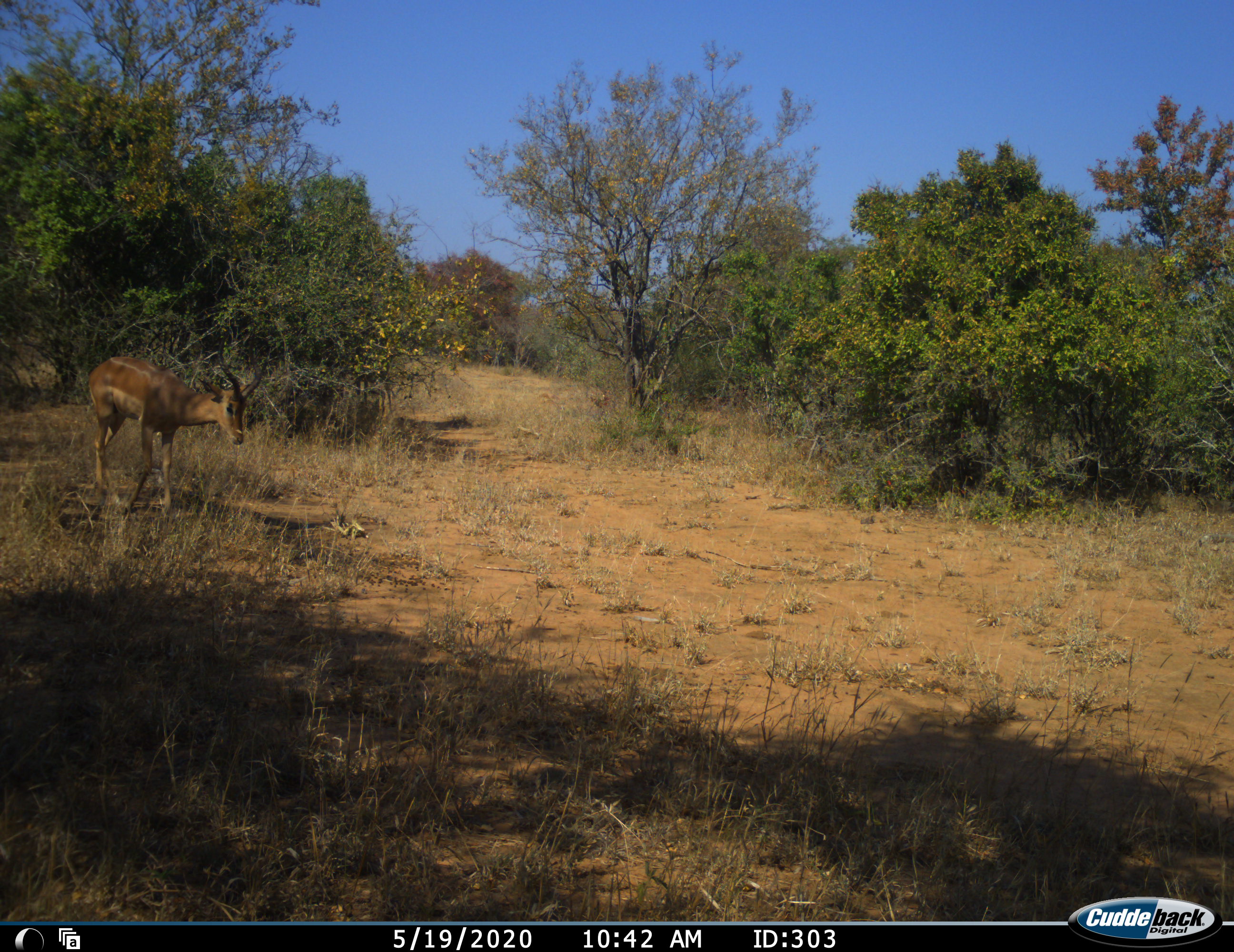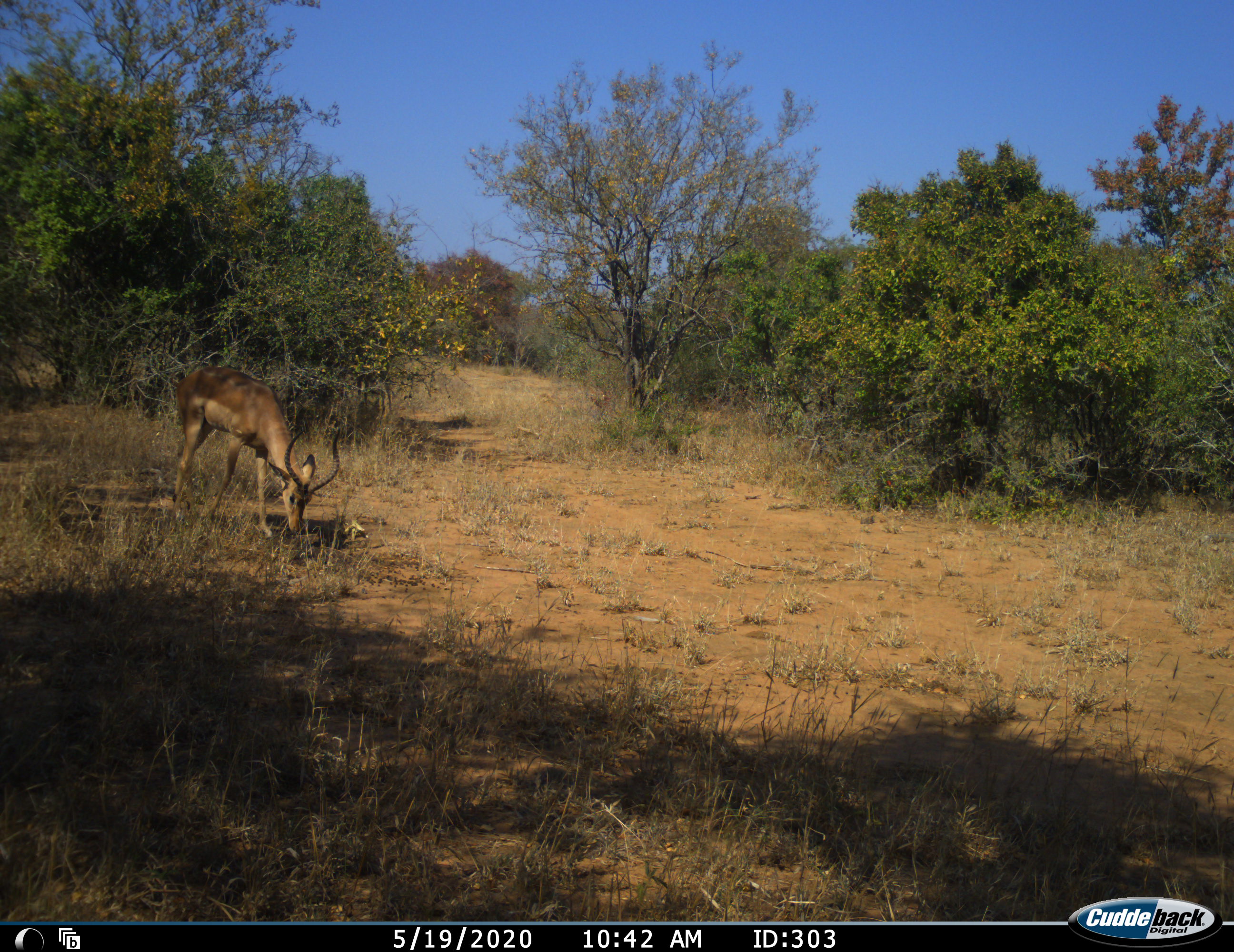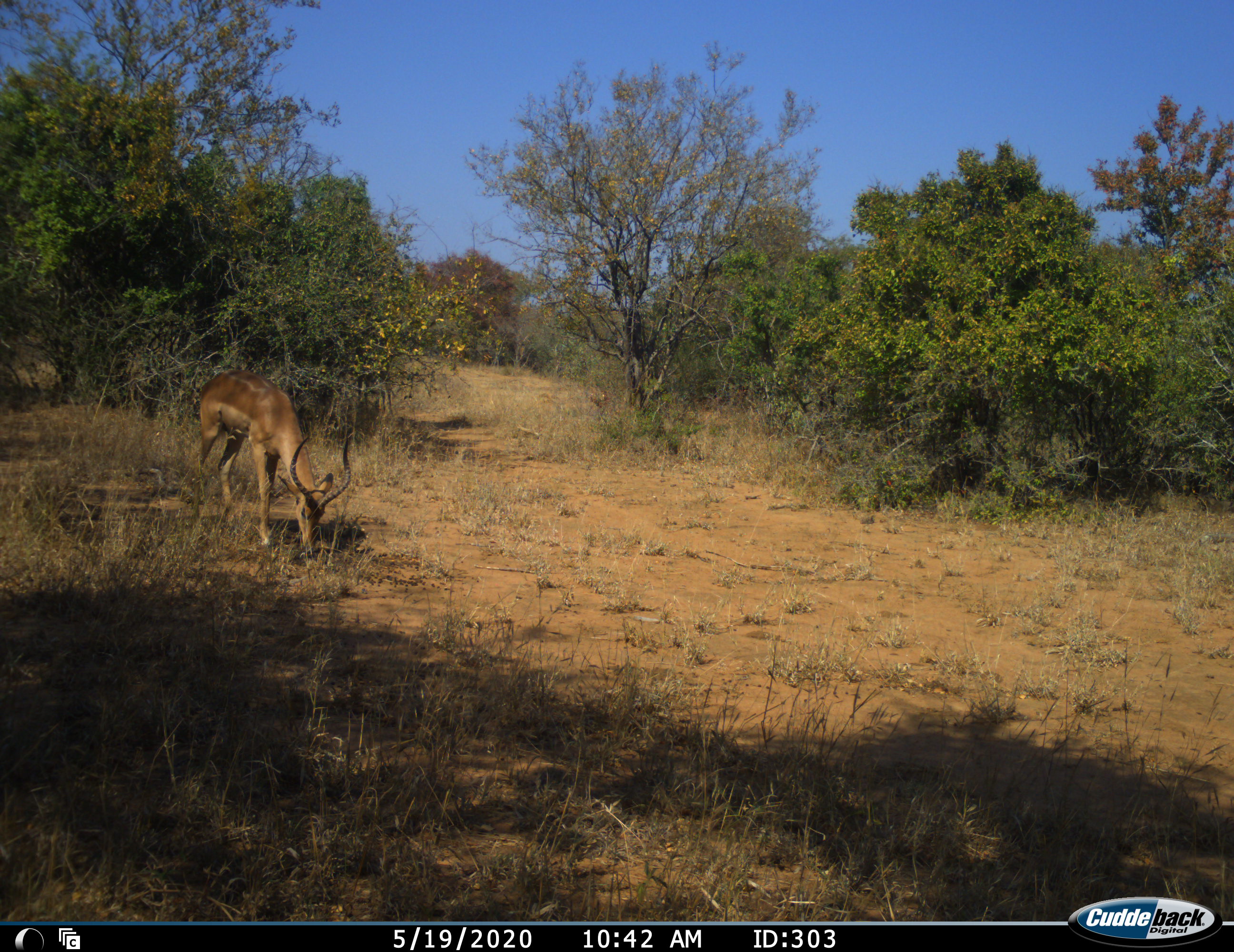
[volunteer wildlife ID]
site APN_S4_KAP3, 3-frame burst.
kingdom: Animalia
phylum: Chordata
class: Mammalia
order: Artiodactyla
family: Bovidae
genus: Aepyceros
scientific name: Aepyceros melampus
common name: impala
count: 1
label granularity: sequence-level